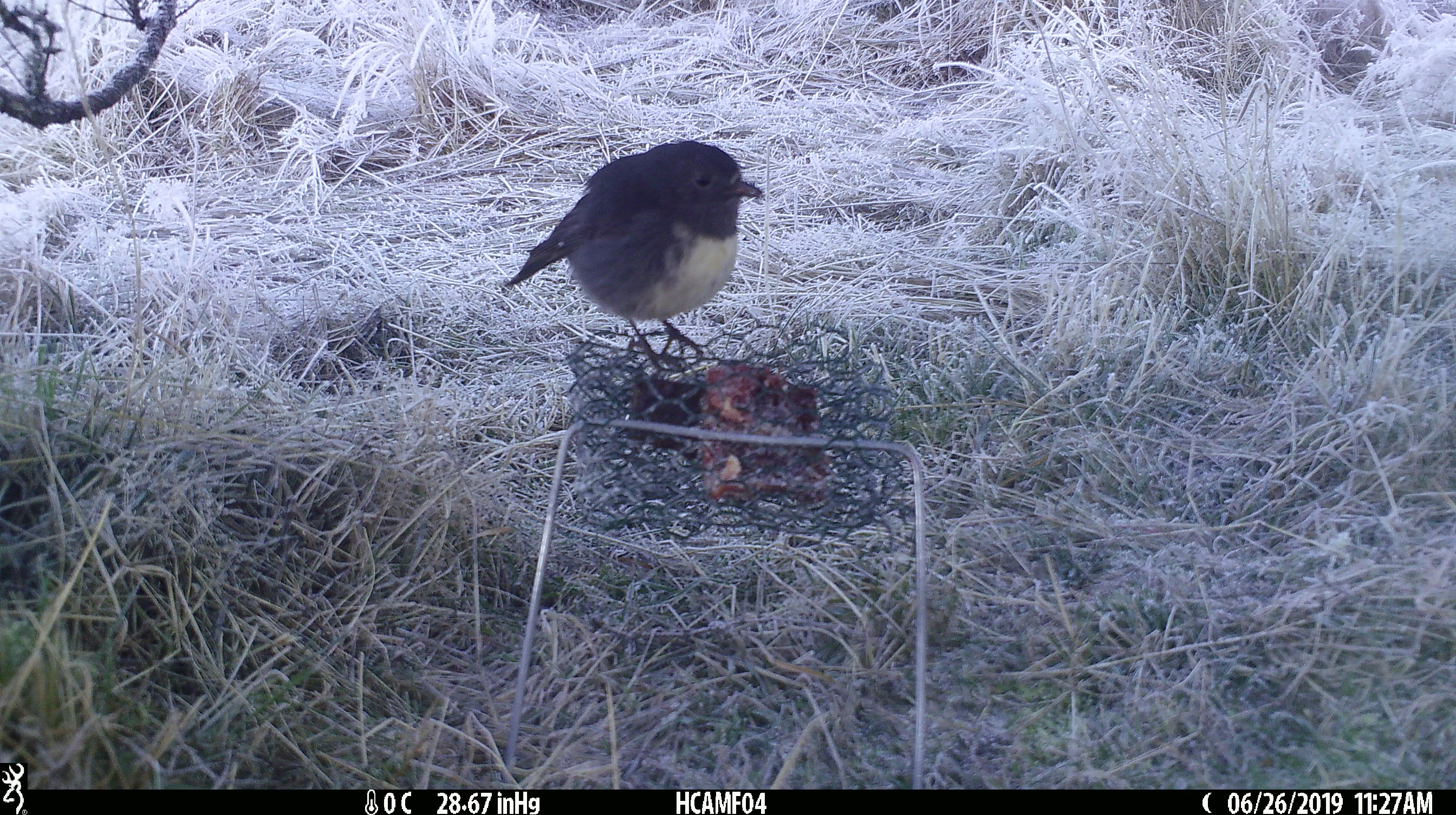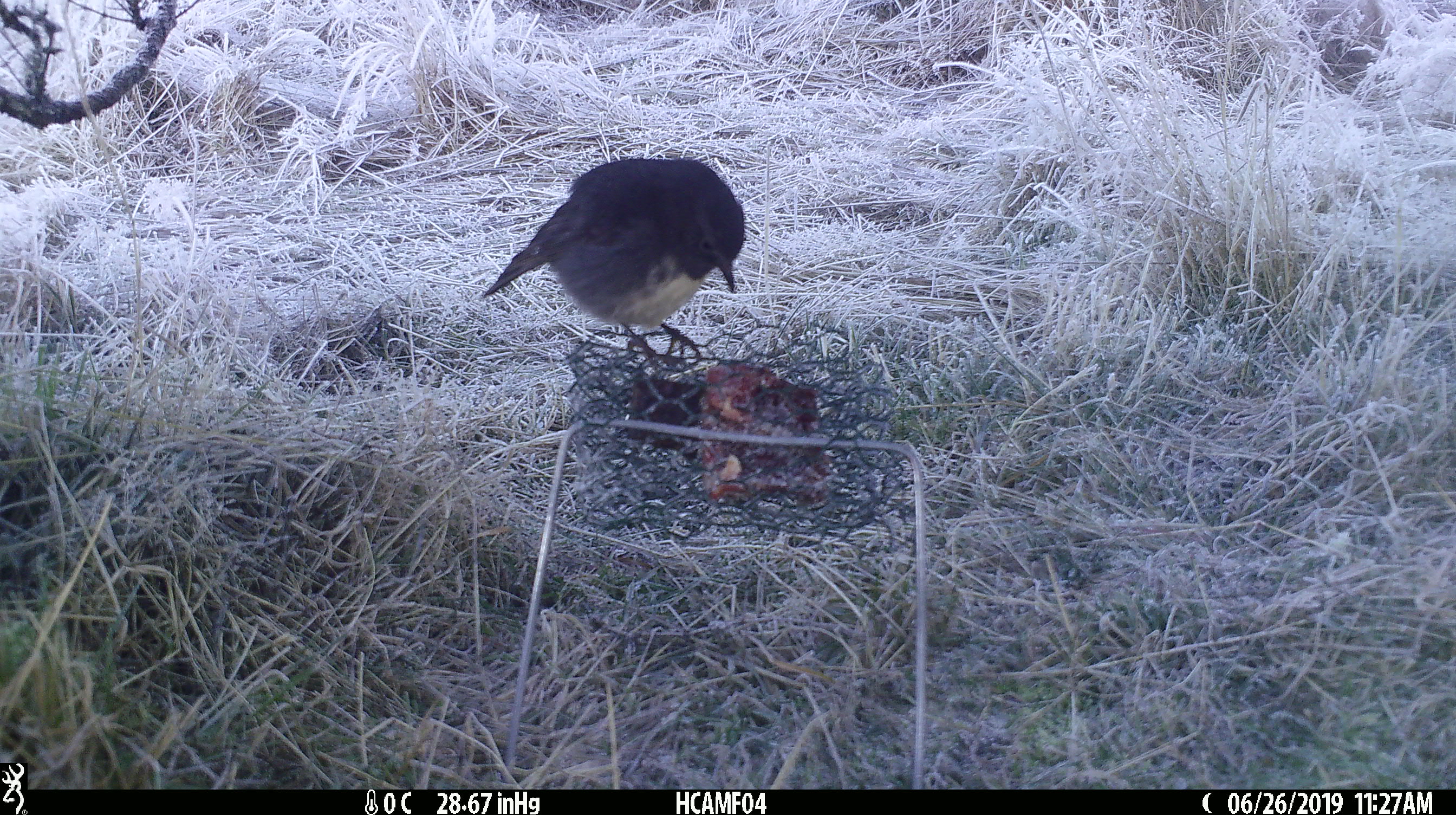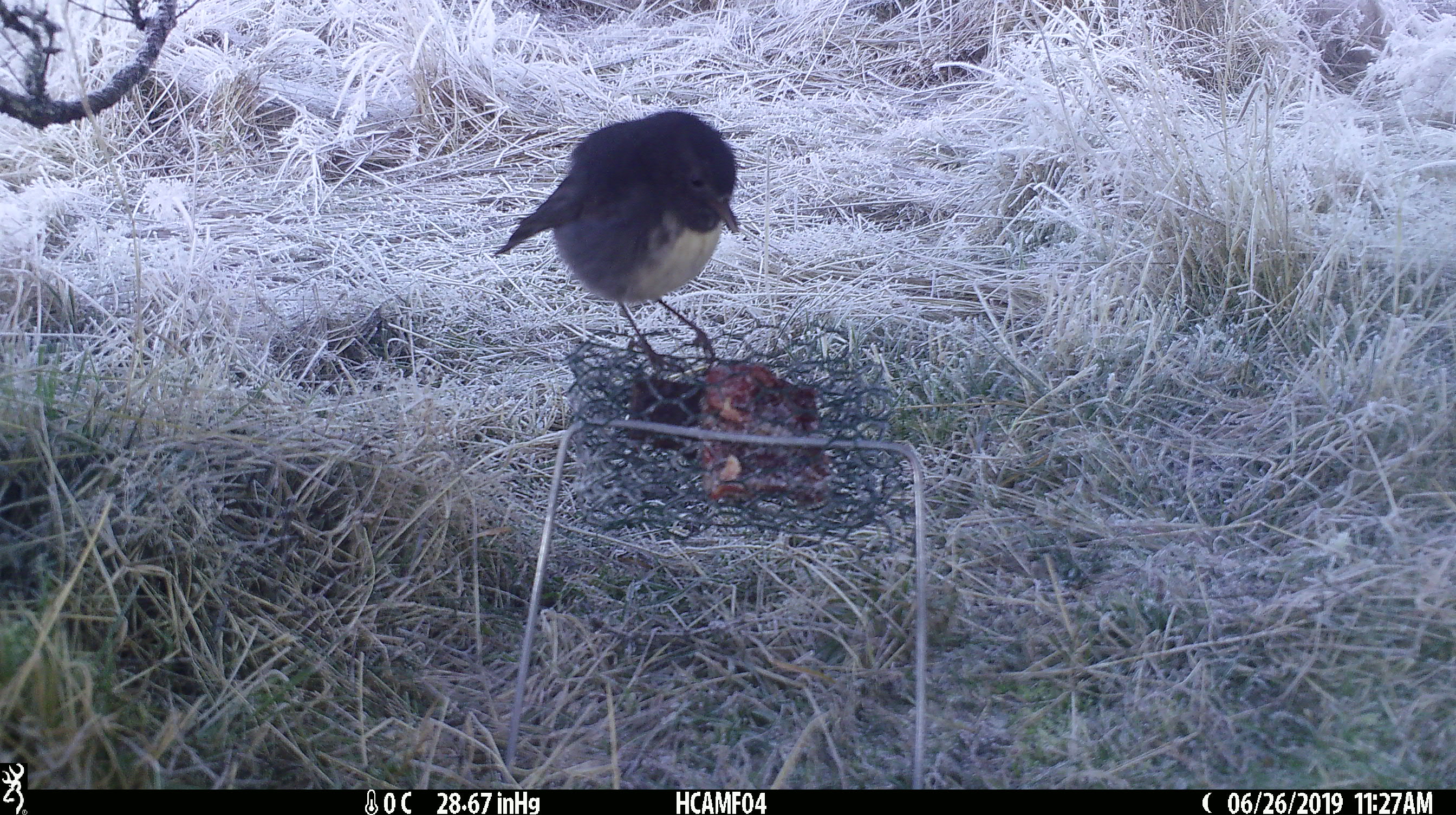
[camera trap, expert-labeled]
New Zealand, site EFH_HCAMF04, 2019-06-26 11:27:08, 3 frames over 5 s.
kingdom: Animalia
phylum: Chordata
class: Aves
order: Passeriformes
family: Petroicidae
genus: Petroica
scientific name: Petroica australis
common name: new zealand robin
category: robin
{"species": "robin (new zealand robin) (Petroica australis)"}